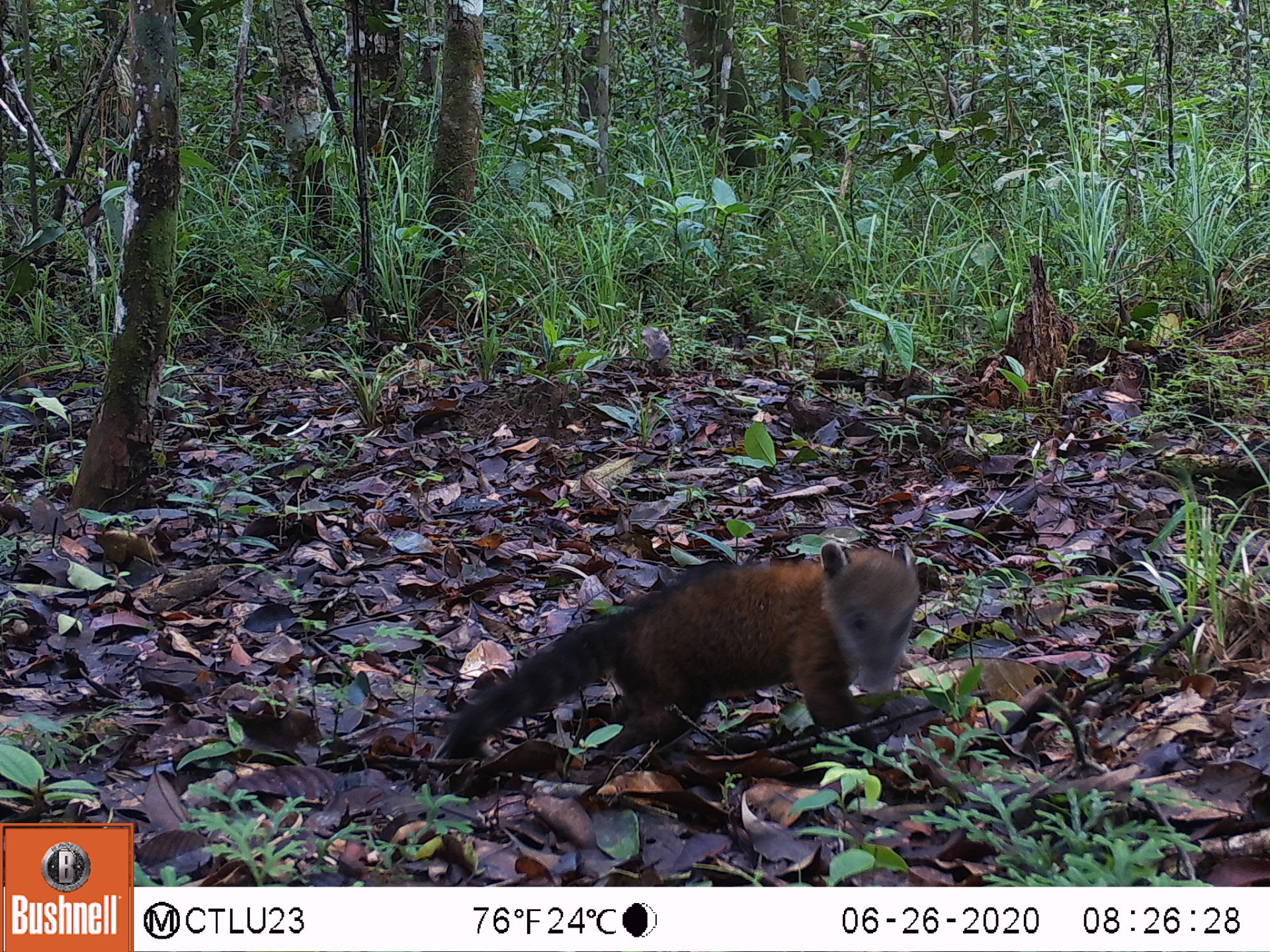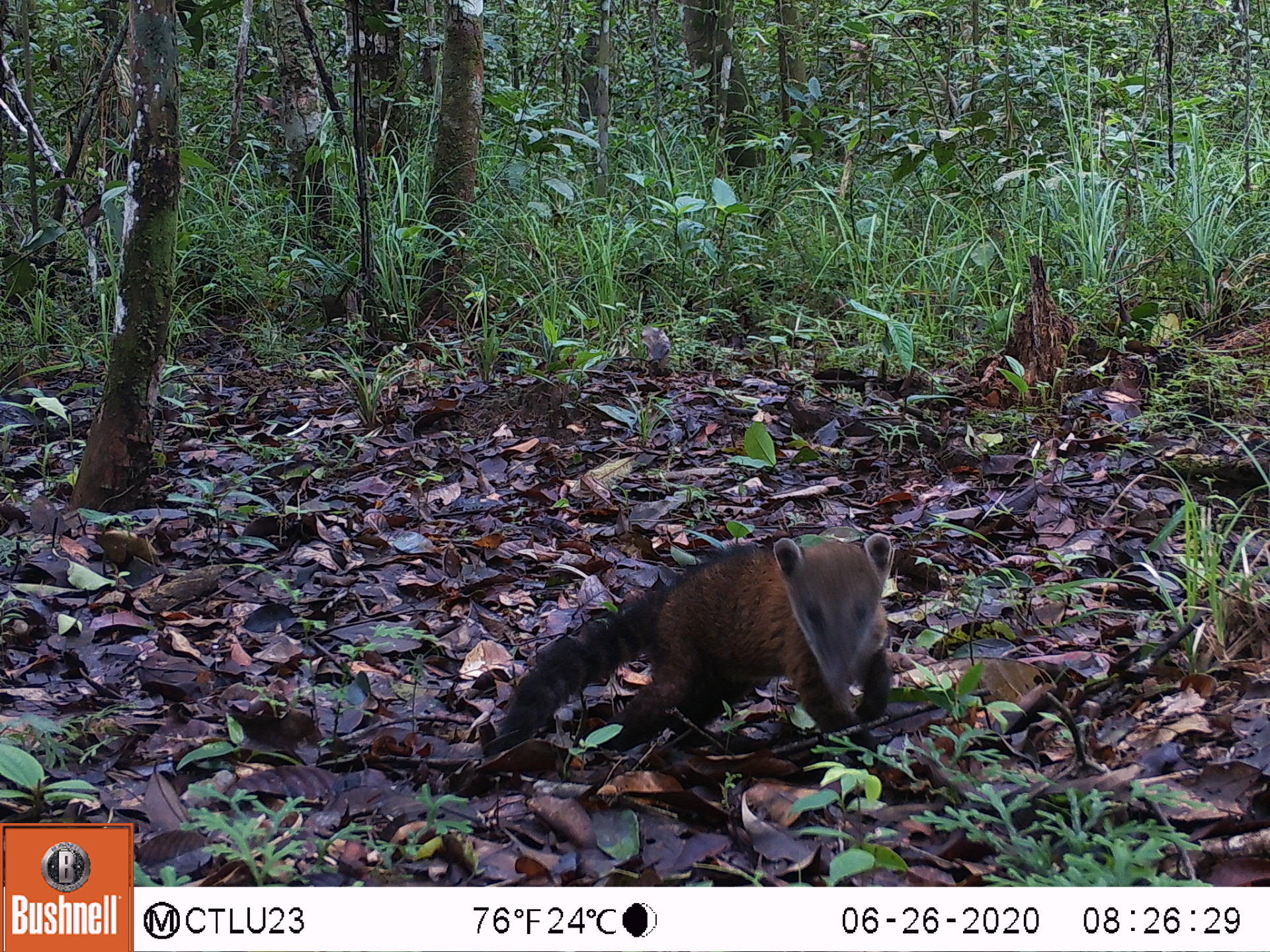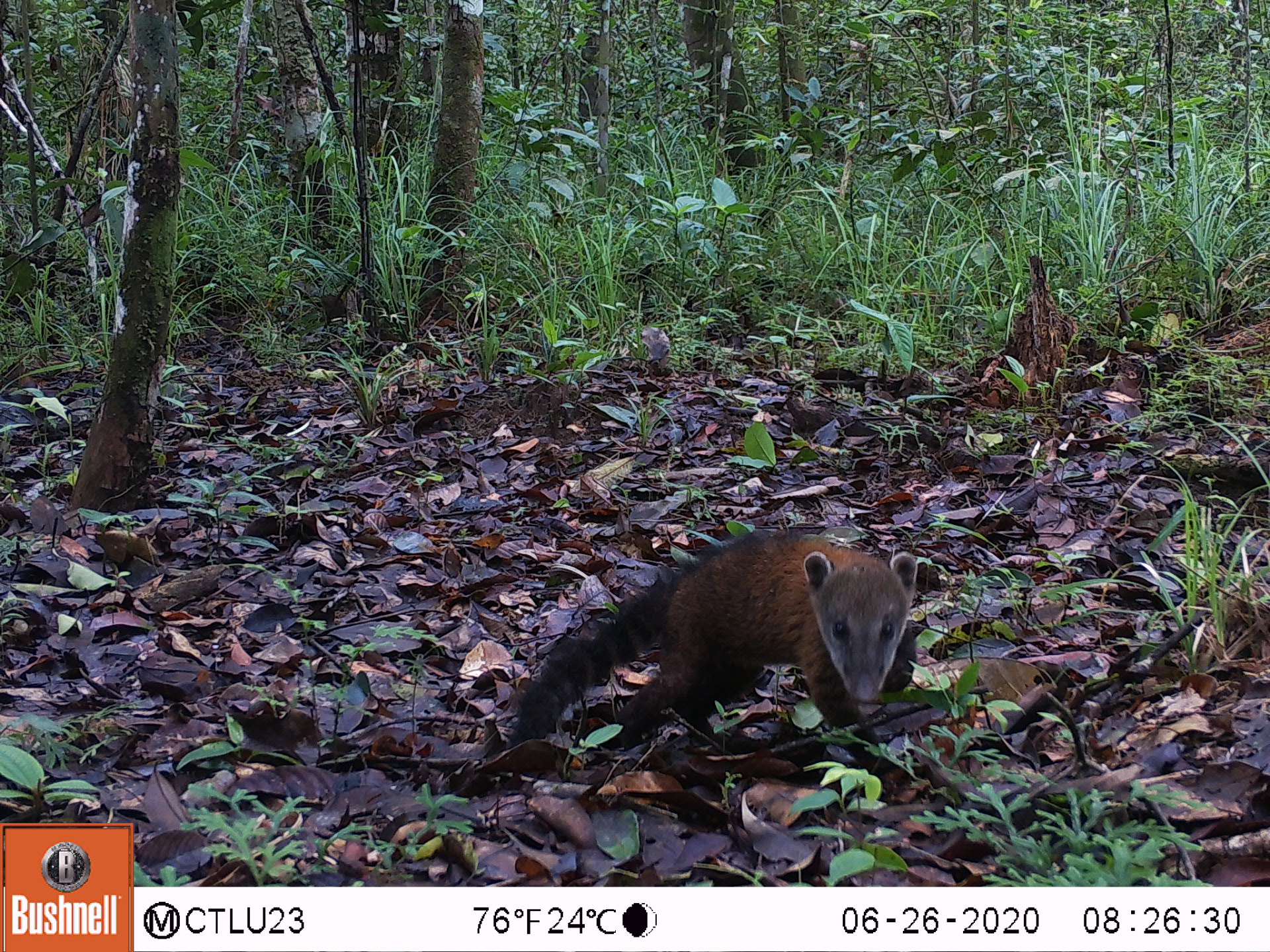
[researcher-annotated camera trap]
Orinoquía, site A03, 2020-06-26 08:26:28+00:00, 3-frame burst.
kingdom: Animalia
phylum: Chordata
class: Mammalia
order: Carnivora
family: Procyonidae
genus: Nasua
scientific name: Nasua nasua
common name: south american coati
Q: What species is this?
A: South american coati (Nasua nasua).